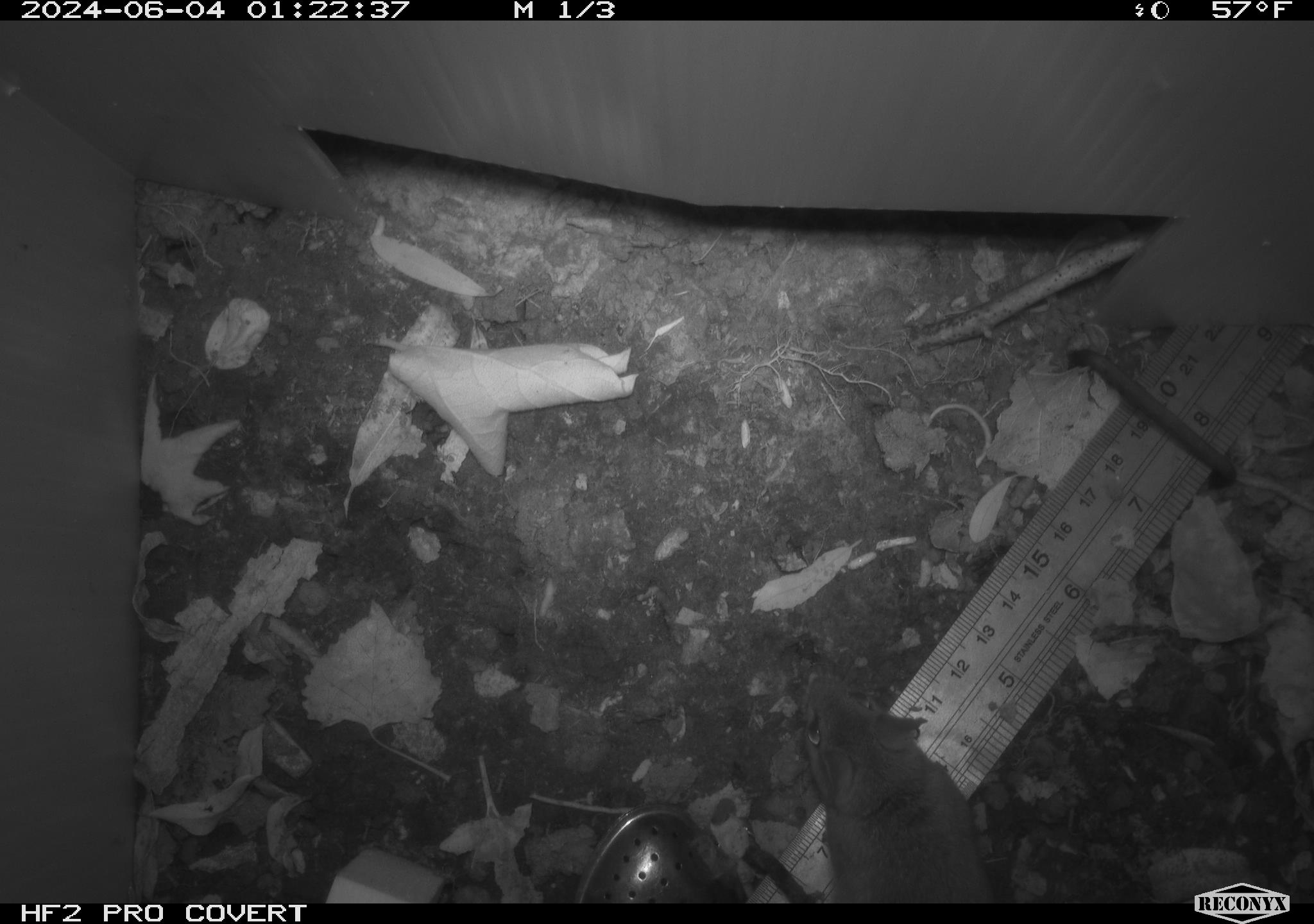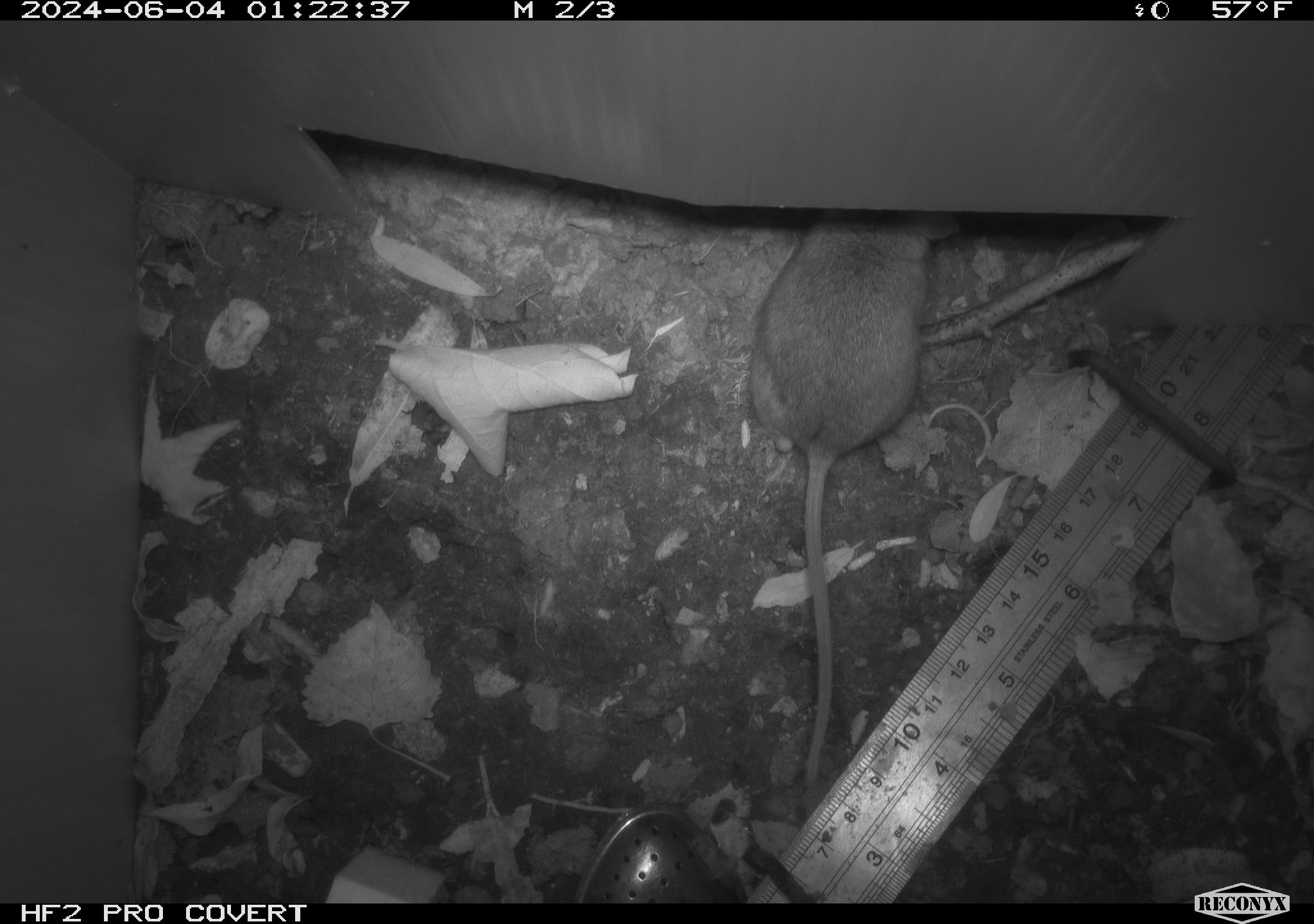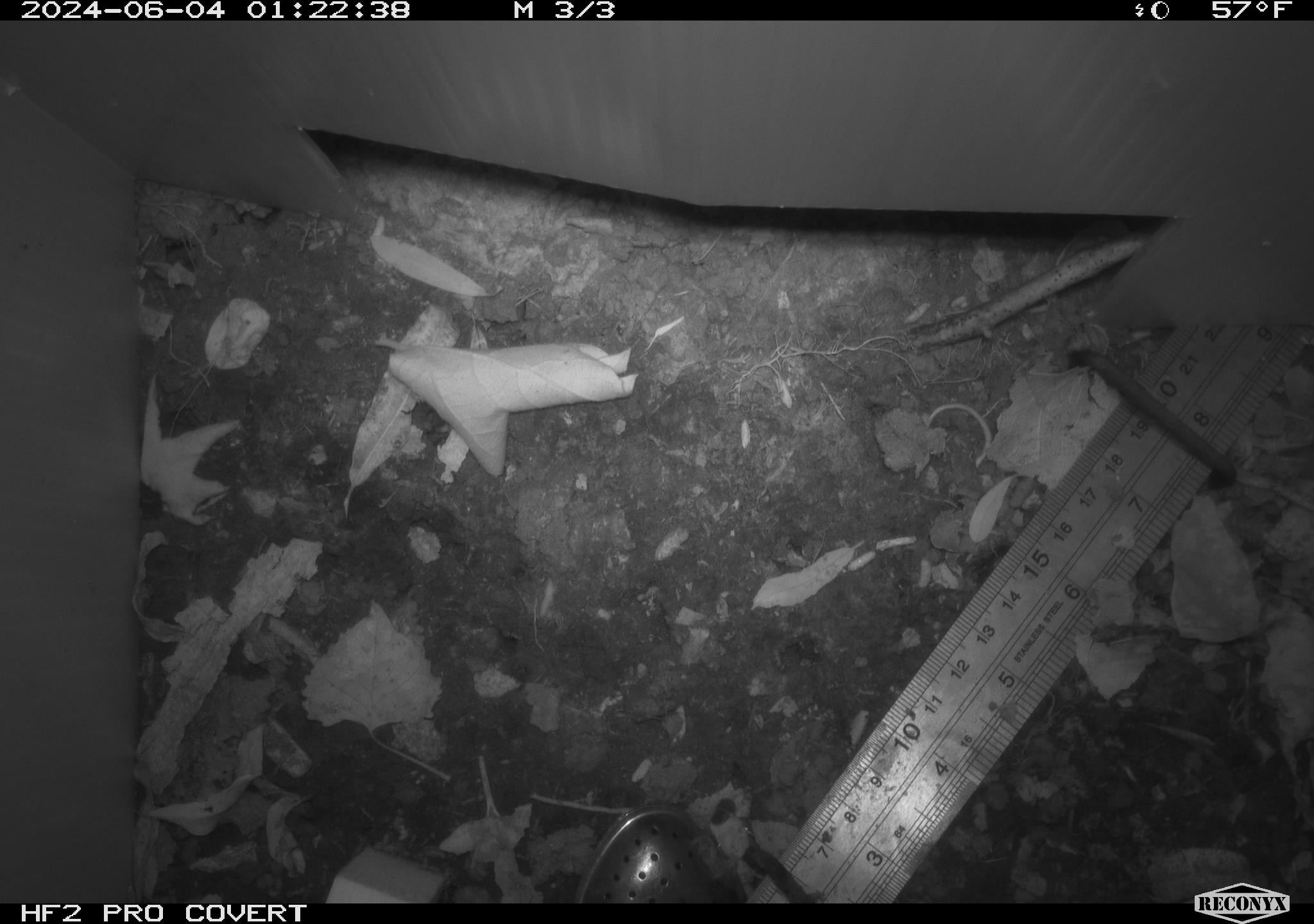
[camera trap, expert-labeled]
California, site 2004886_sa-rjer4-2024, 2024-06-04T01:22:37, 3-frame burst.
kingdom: Animalia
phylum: Chordata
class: Mammalia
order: Rodentia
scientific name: Rodentia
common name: mouse species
Mouse species (Rodentia).